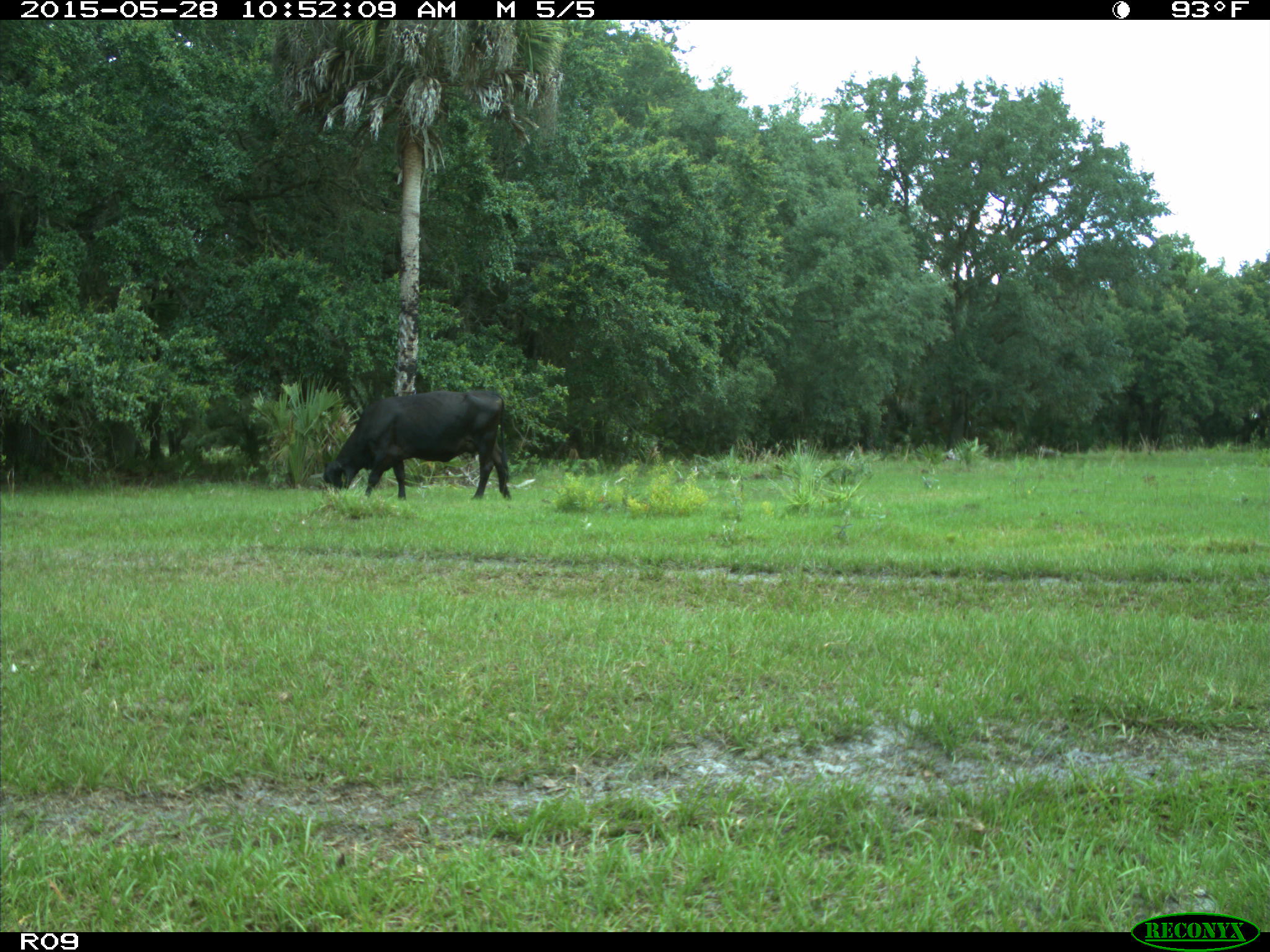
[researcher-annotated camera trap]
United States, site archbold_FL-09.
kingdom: Animalia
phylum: Chordata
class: Mammalia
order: Artiodactyla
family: Bovidae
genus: Bos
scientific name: Bos taurus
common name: domestic cow